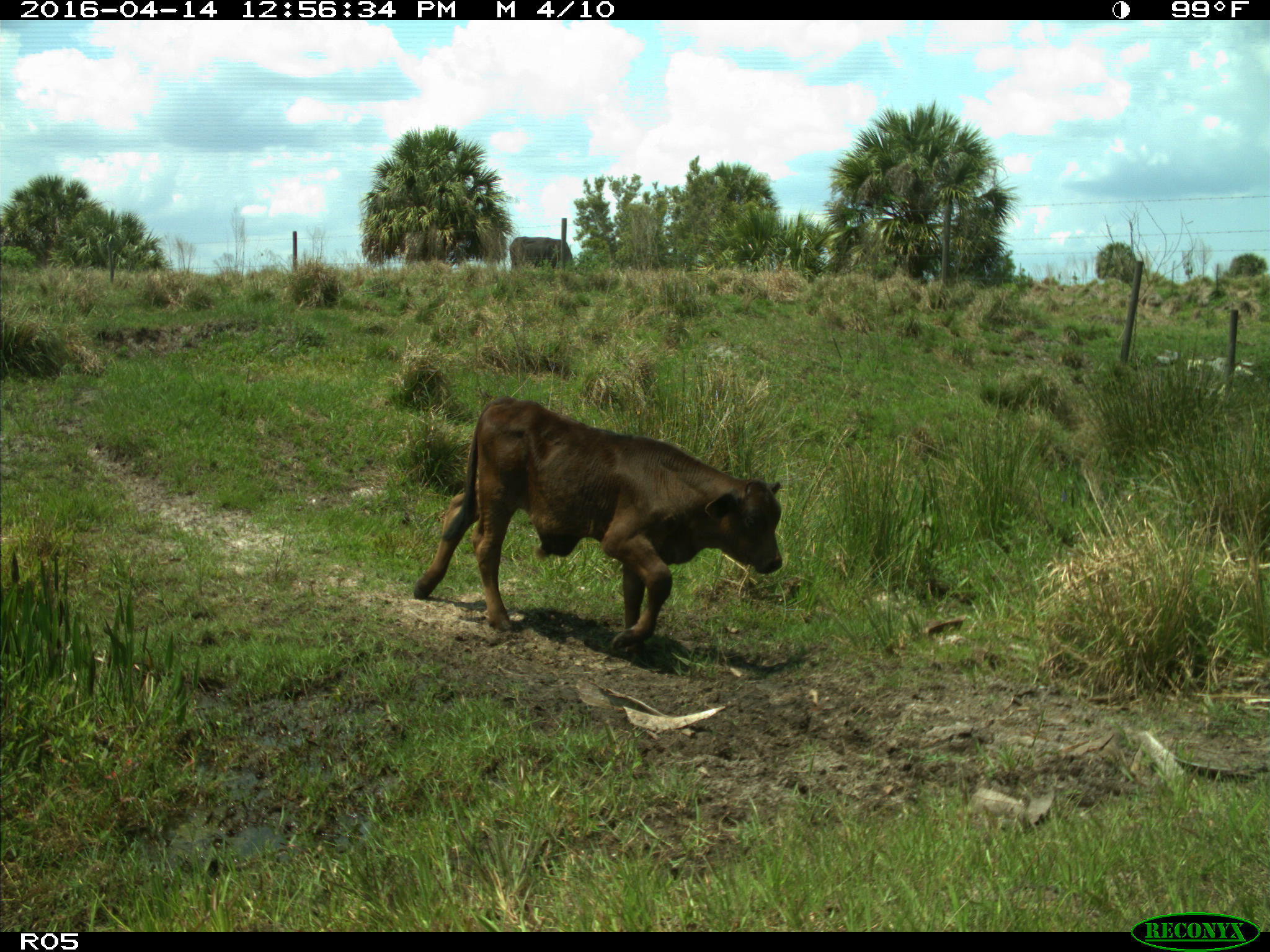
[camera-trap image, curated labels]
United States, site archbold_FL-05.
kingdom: Animalia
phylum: Chordata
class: Mammalia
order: Artiodactyla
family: Bovidae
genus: Bos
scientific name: Bos taurus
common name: domestic cow